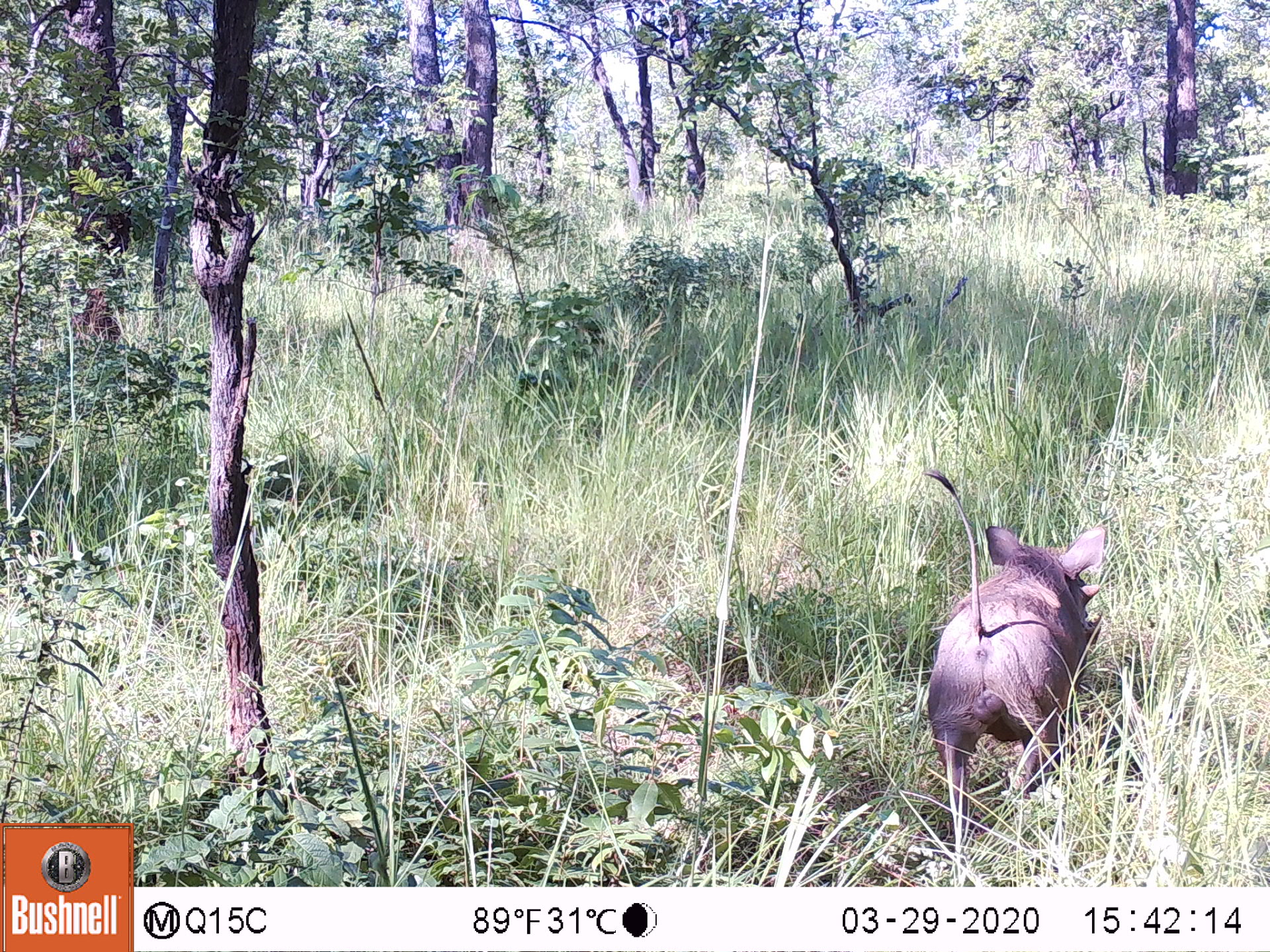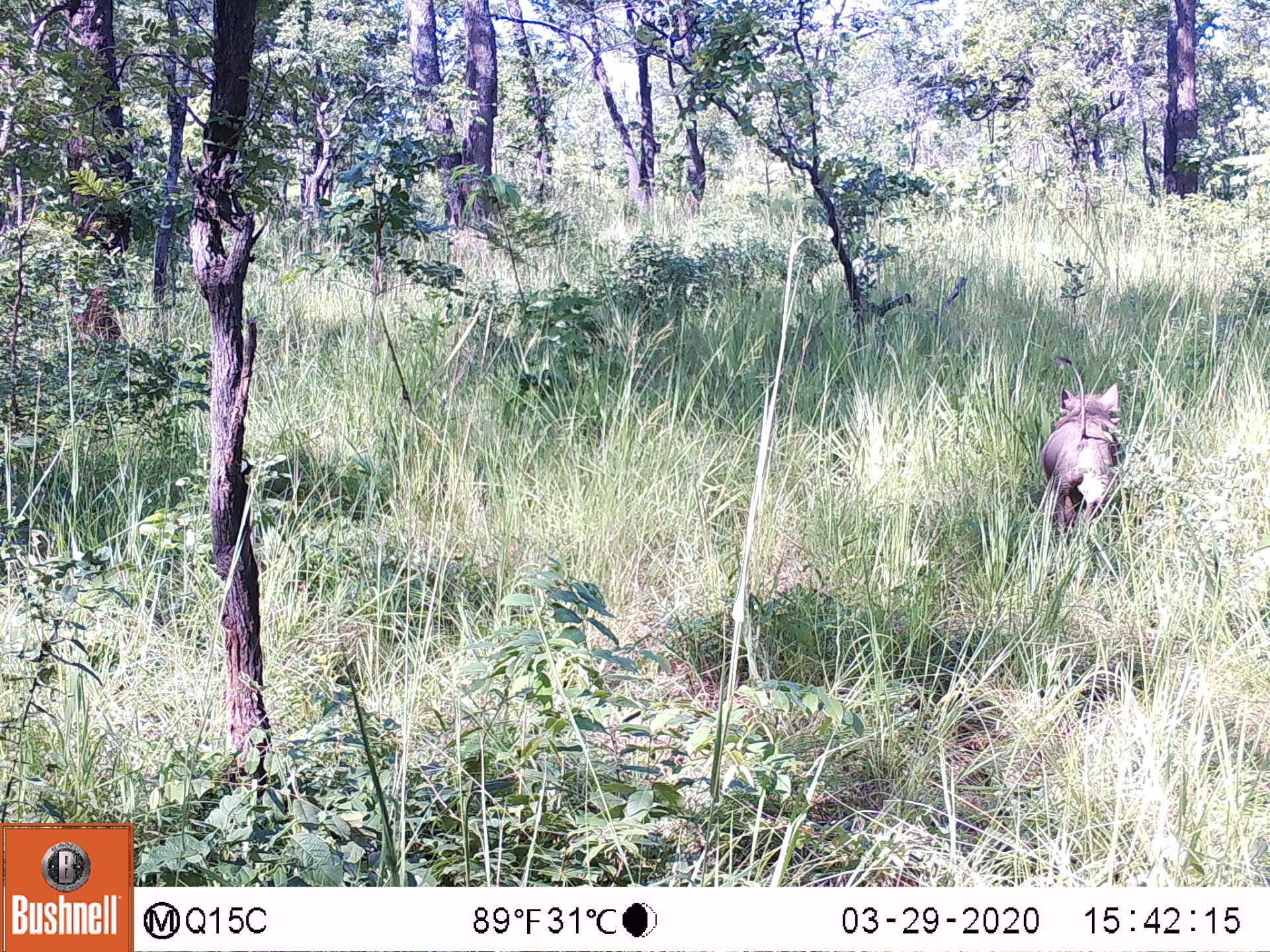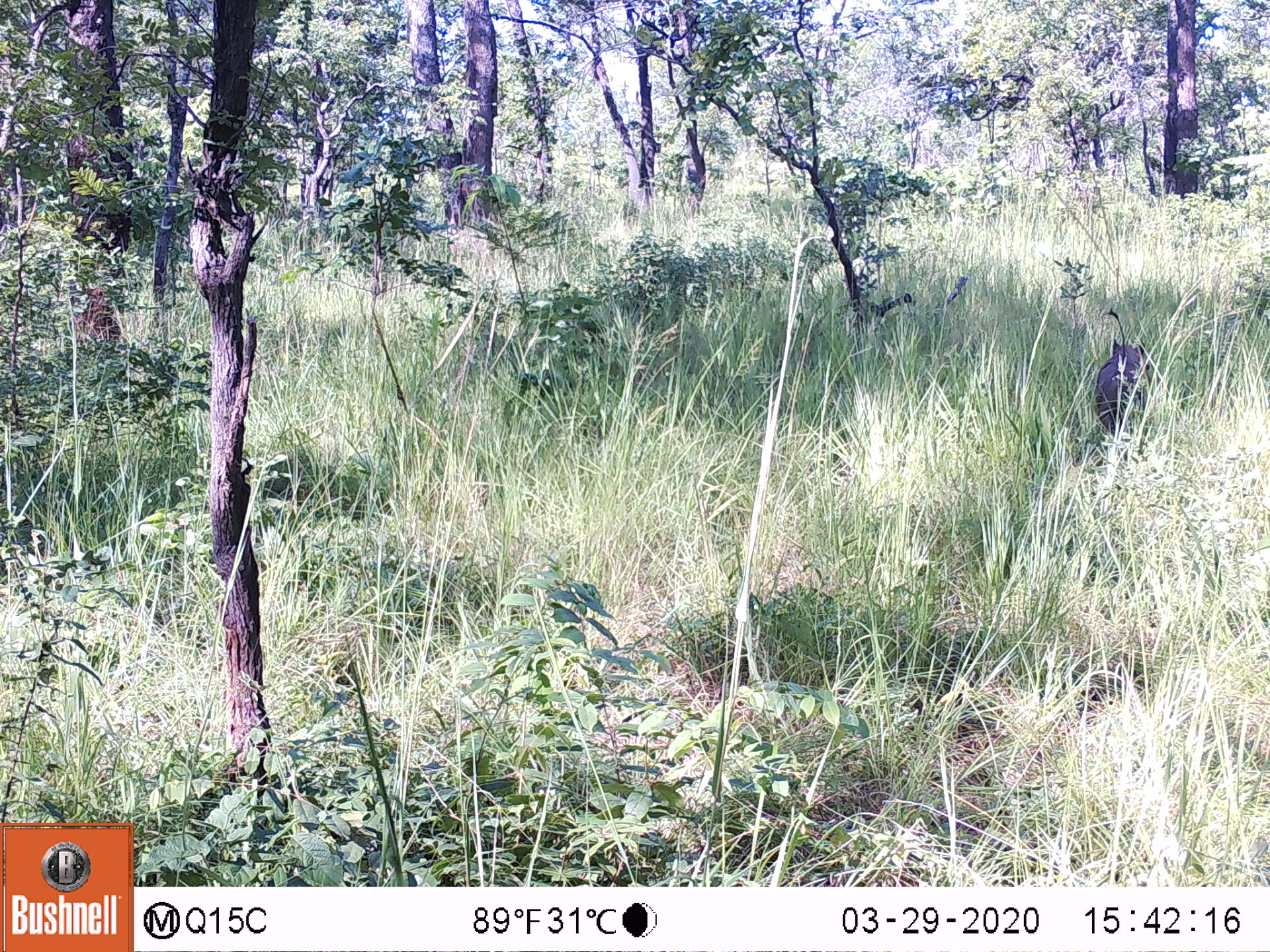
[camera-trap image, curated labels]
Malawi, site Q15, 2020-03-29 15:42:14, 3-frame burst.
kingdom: Animalia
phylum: Chordata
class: Mammalia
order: Artiodactyla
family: Suidae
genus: Phacochoerus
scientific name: Phacochoerus africanus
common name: common warthog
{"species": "common warthog (Phacochoerus africanus)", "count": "1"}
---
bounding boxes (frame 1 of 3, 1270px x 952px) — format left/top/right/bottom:
common warthog: 919/469/1109/806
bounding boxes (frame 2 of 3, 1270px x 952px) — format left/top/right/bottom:
common warthog: 1018/339/1141/536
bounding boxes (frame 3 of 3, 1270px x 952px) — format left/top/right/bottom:
common warthog: 1091/333/1153/444